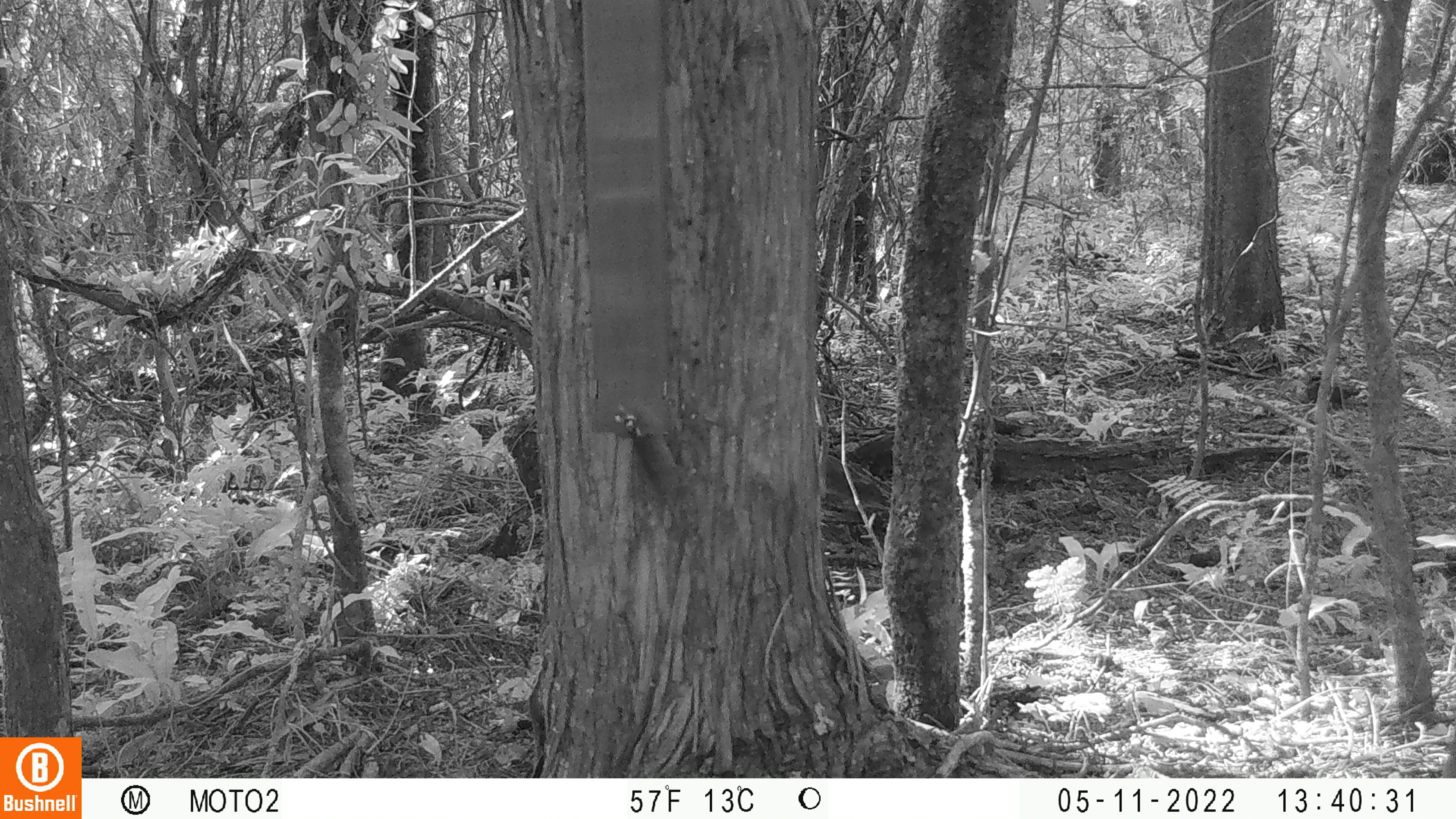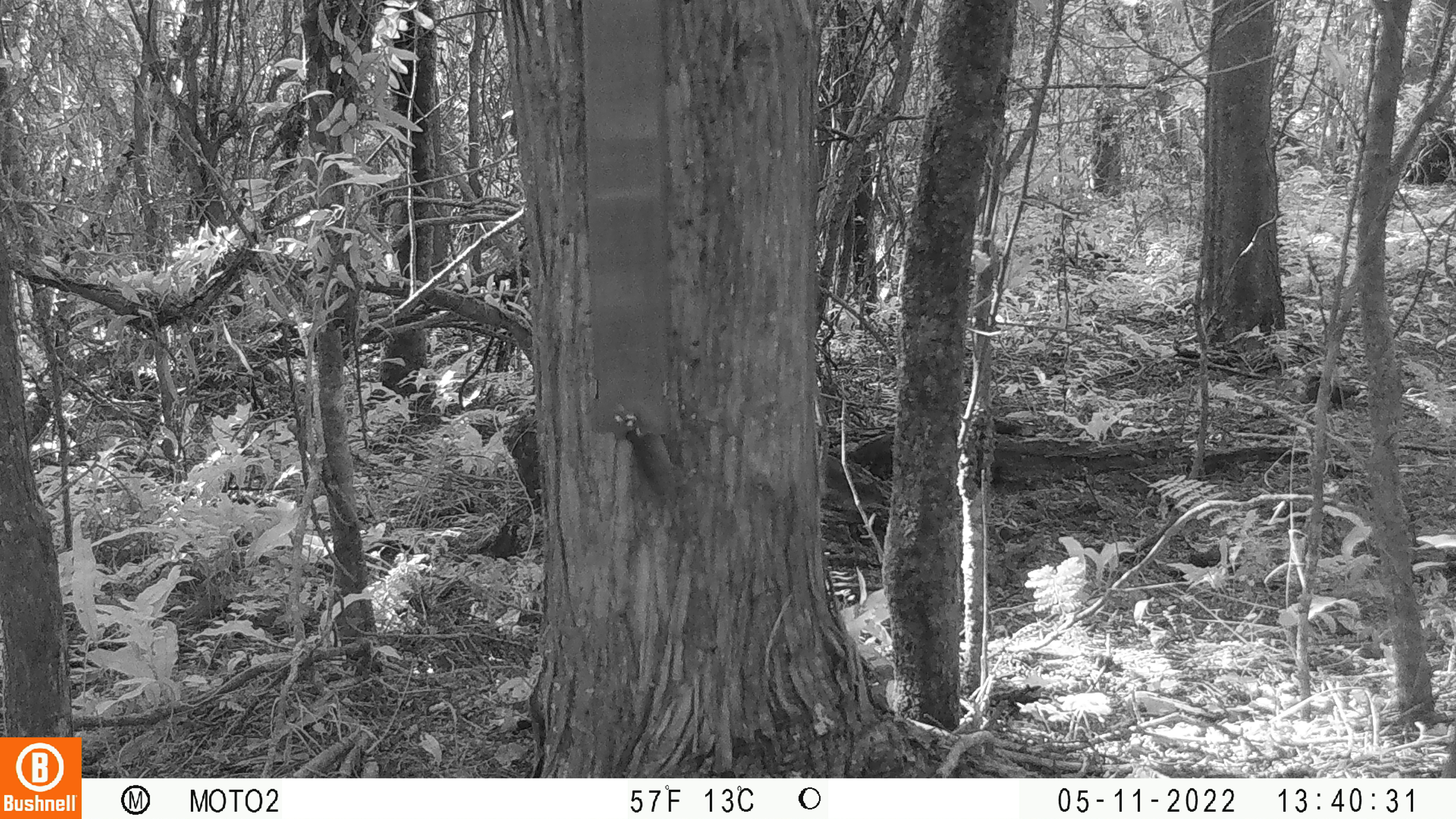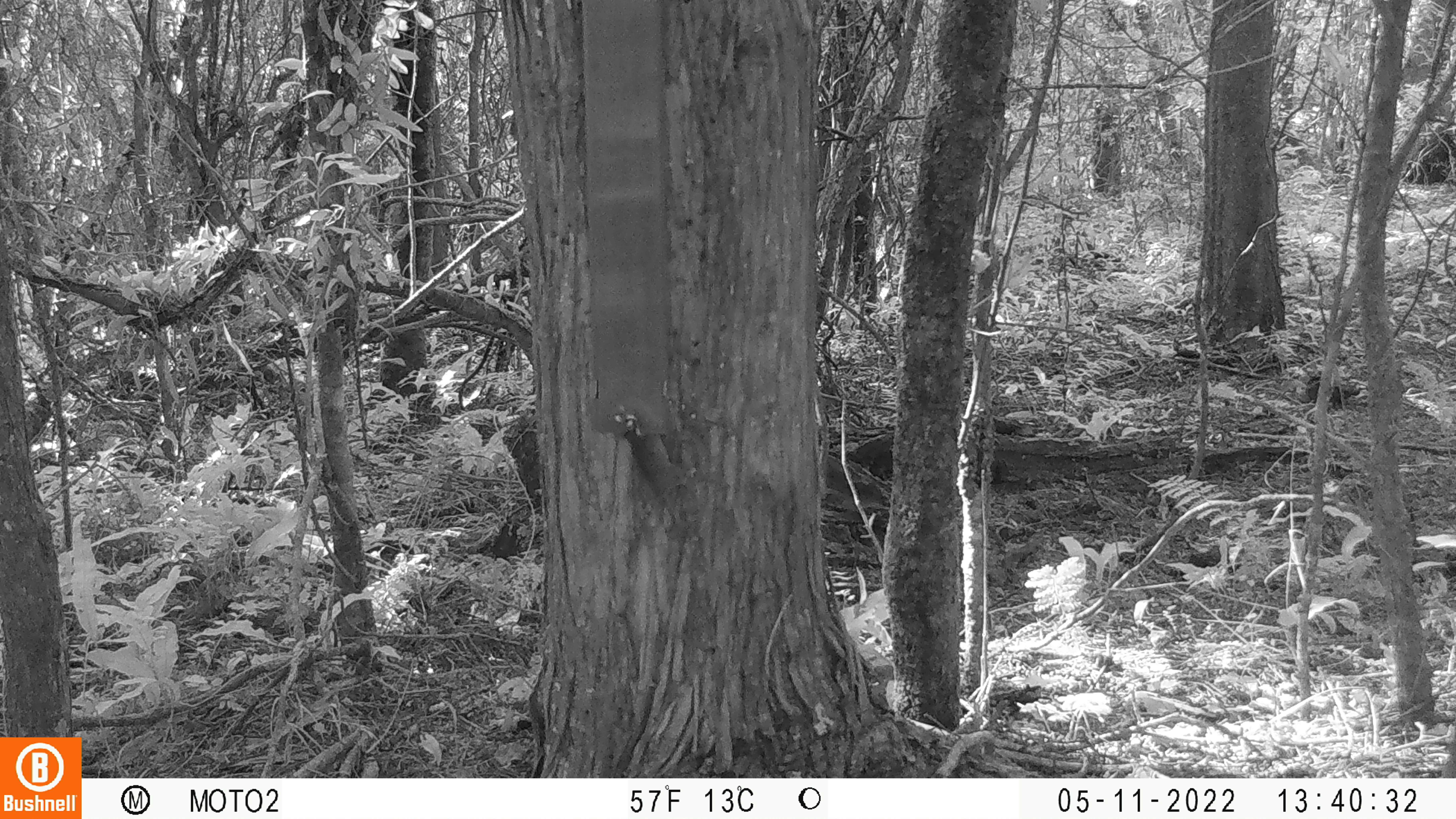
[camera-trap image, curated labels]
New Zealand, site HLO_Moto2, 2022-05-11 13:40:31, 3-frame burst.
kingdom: Animalia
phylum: Chordata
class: Mammalia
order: Rodentia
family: Muridae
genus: Mus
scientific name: Mus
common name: mouse